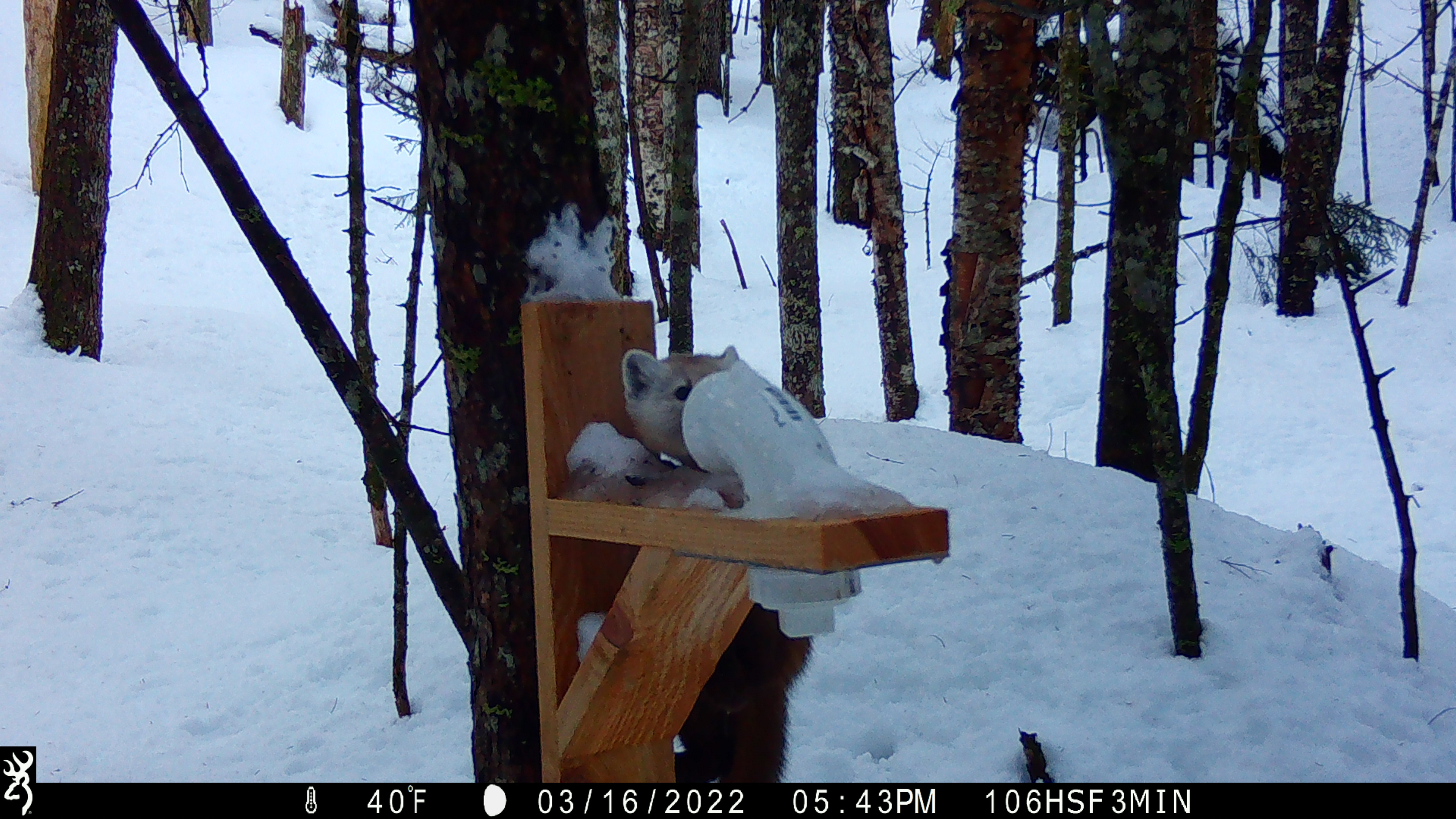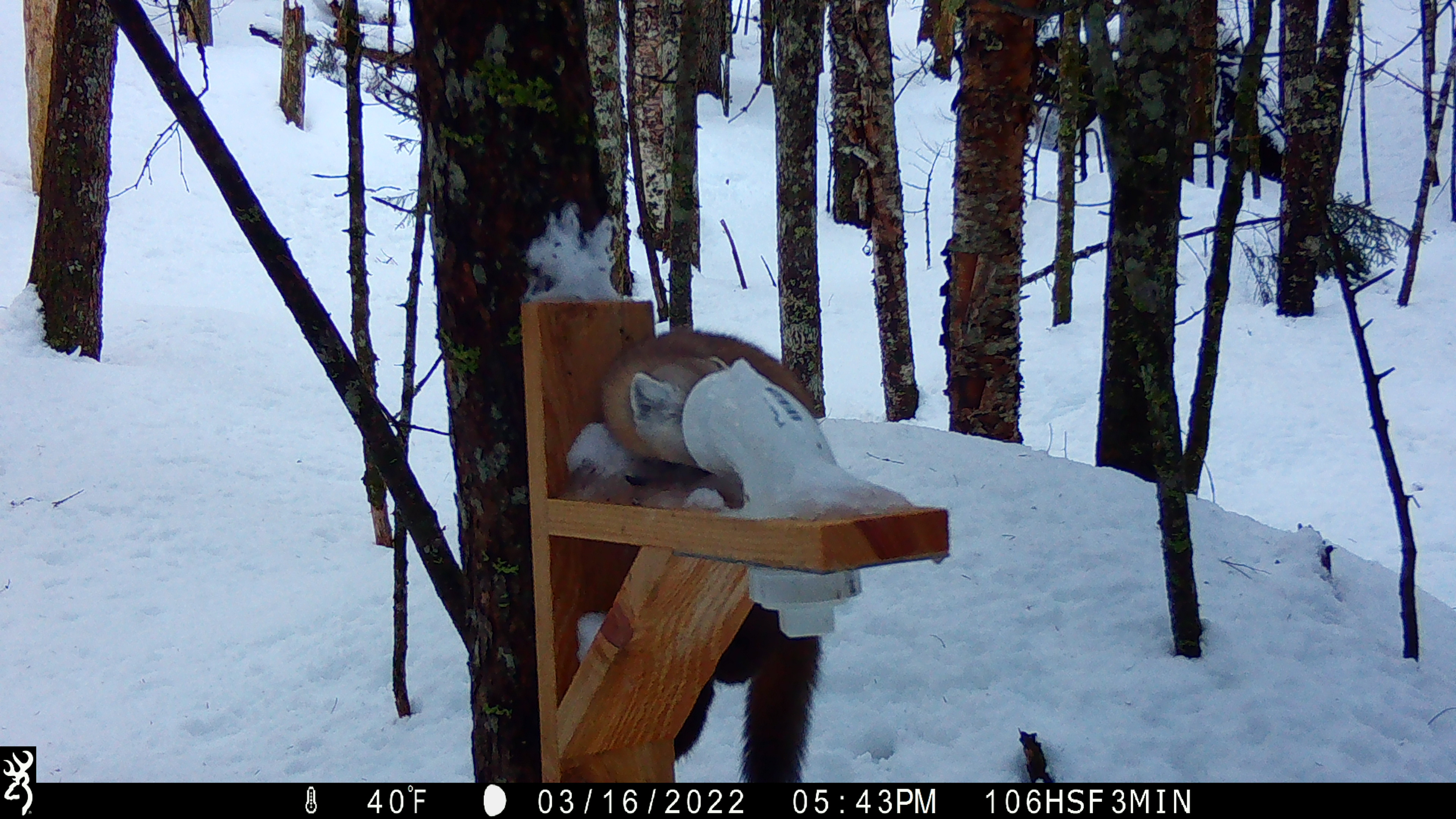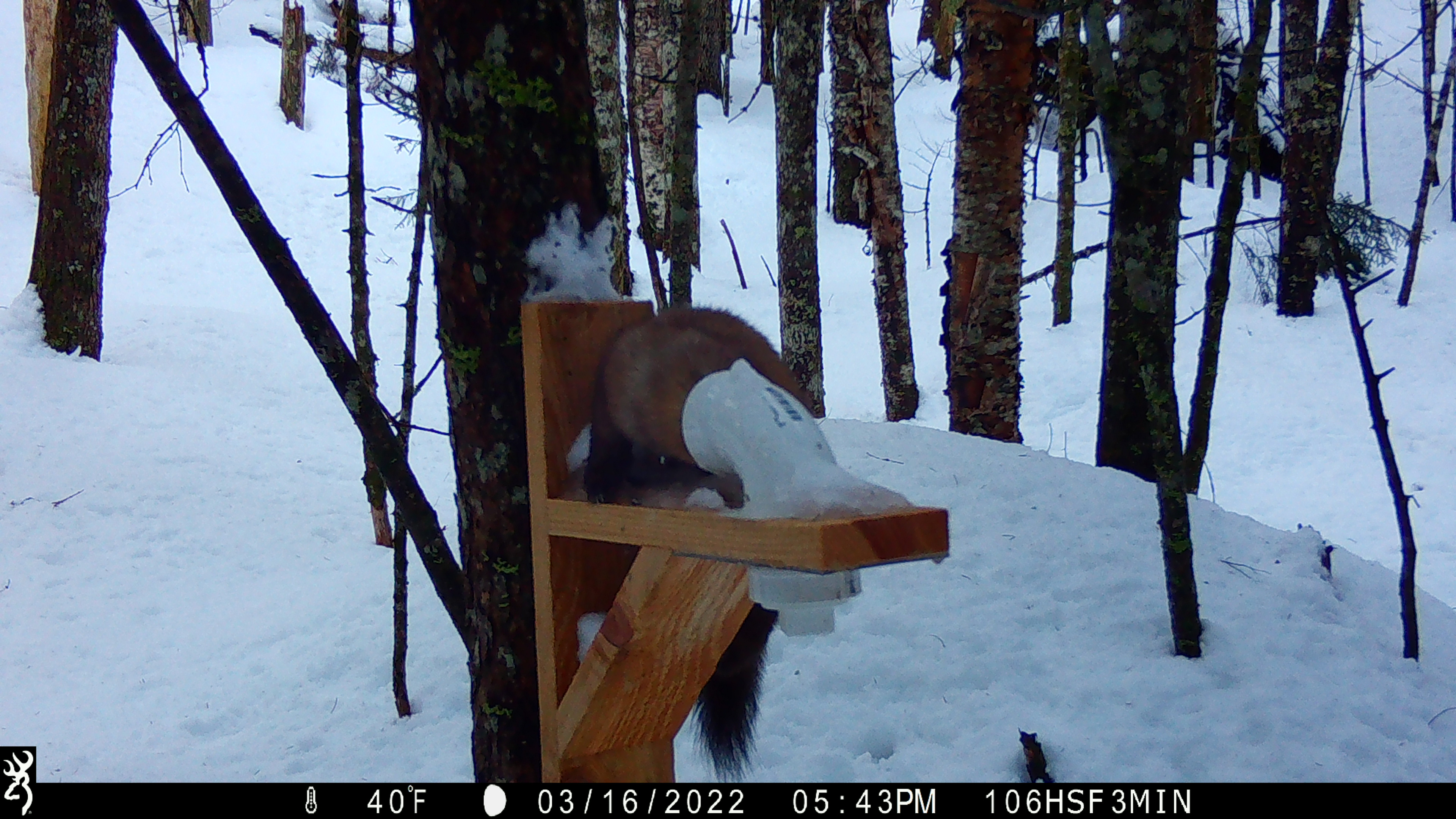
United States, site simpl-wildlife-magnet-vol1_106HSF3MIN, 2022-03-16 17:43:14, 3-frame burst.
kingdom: Animalia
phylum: Chordata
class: Mammalia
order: Carnivora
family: Mustelidae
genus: Martes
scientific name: Martes americana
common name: american marten